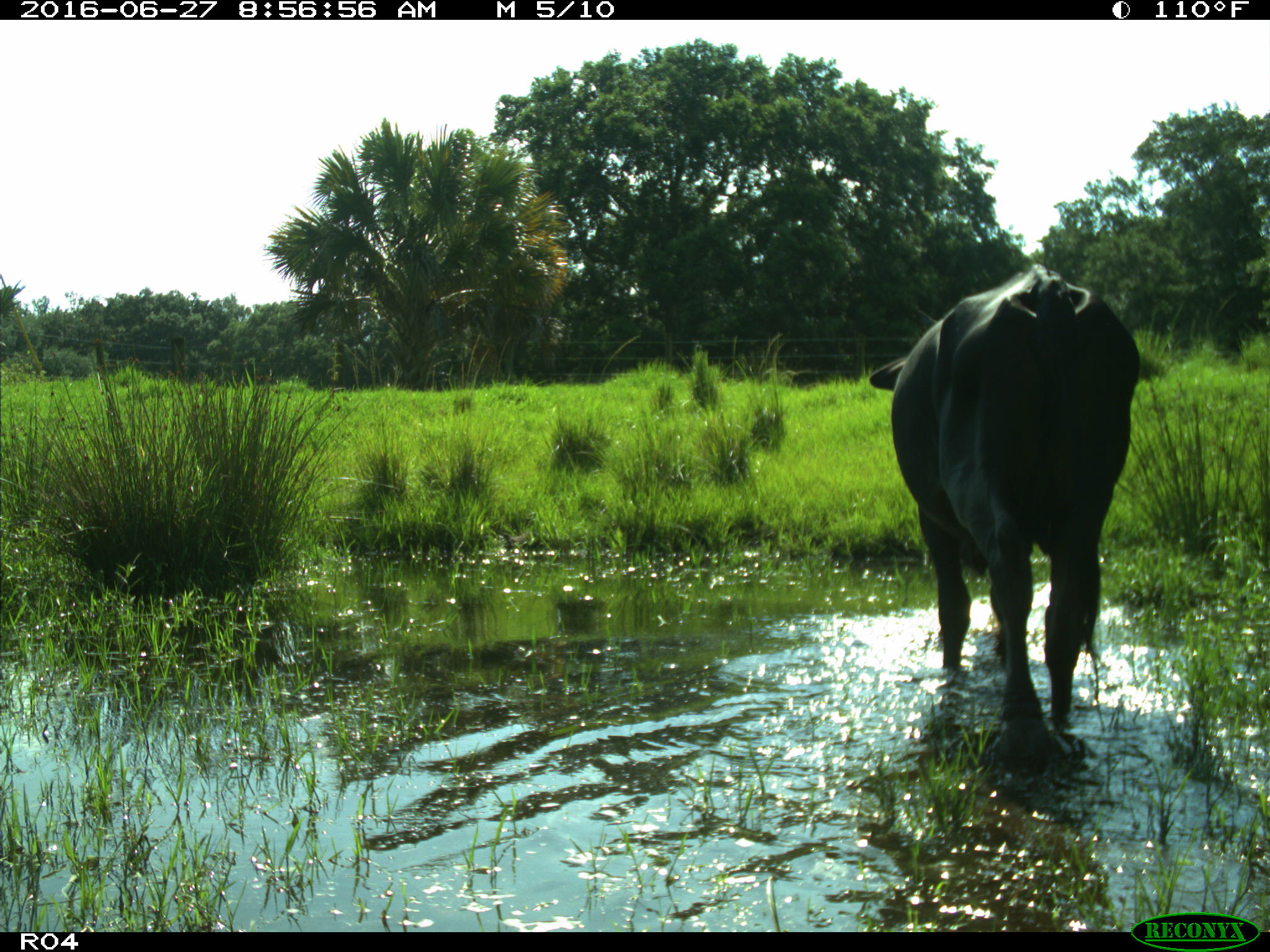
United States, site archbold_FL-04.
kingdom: Animalia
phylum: Chordata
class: Mammalia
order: Artiodactyla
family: Bovidae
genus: Bos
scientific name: Bos taurus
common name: domestic cow